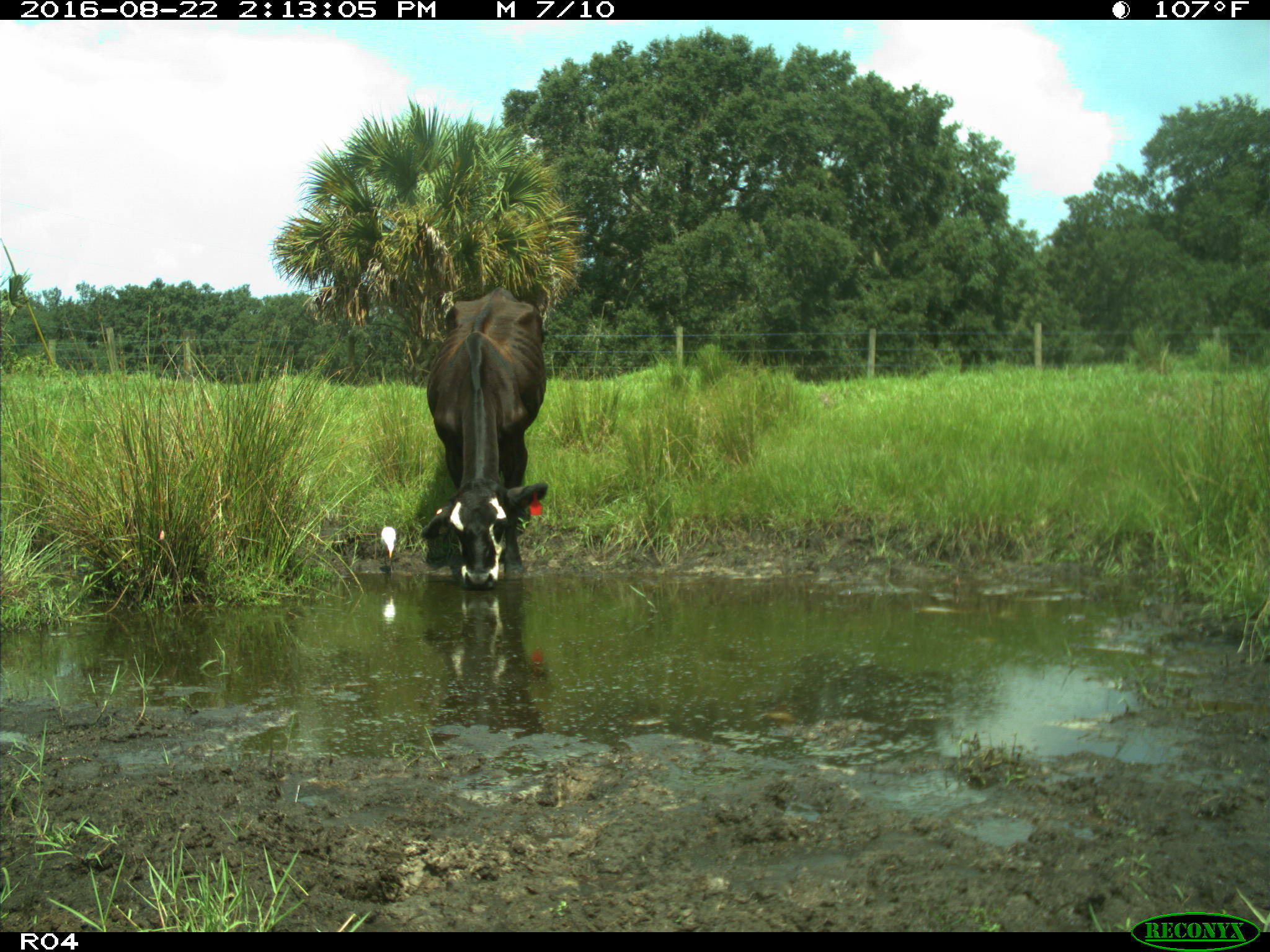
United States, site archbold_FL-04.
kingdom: Animalia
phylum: Chordata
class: Mammalia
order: Artiodactyla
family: Bovidae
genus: Bos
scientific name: Bos taurus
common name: domestic cow